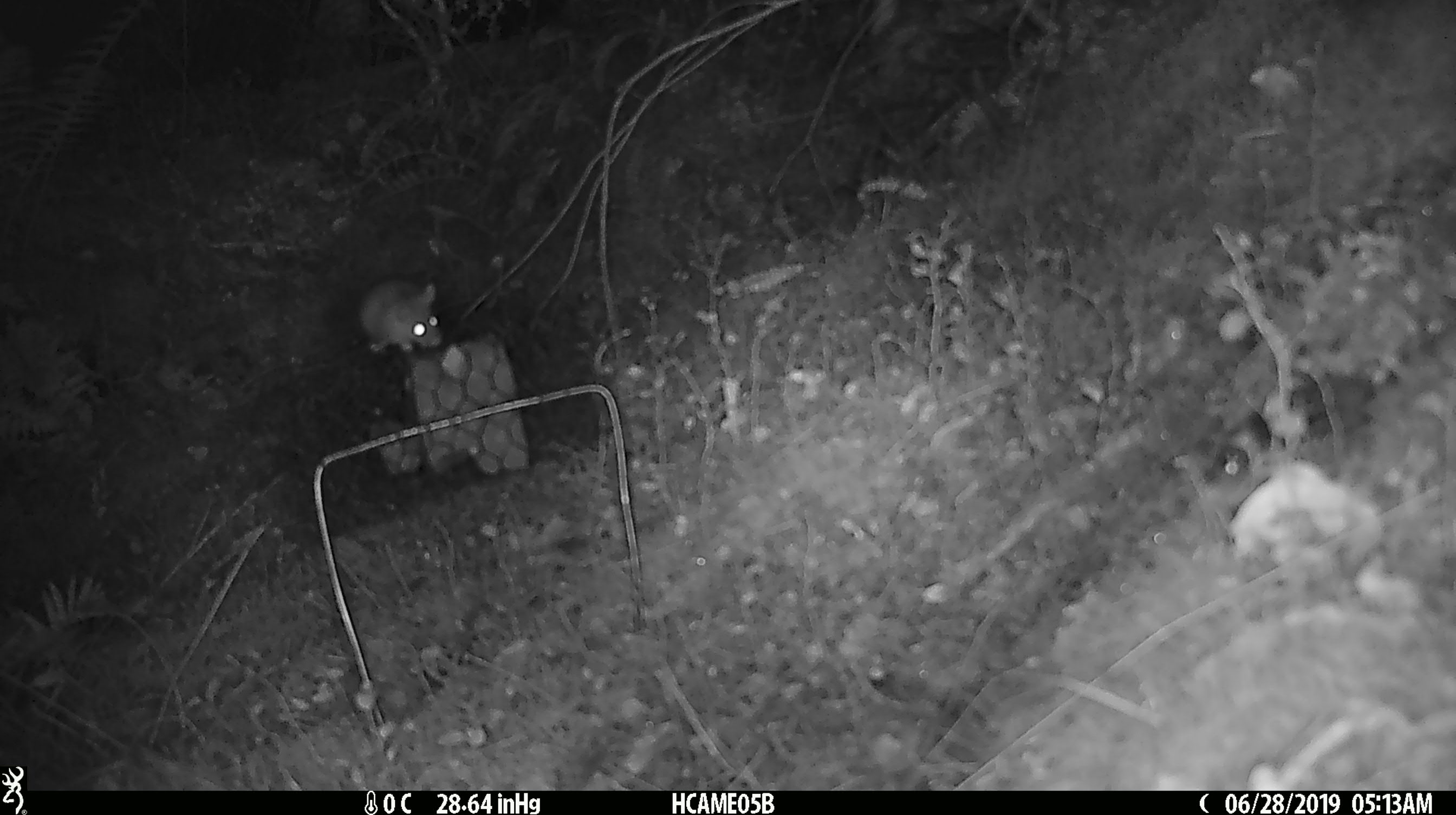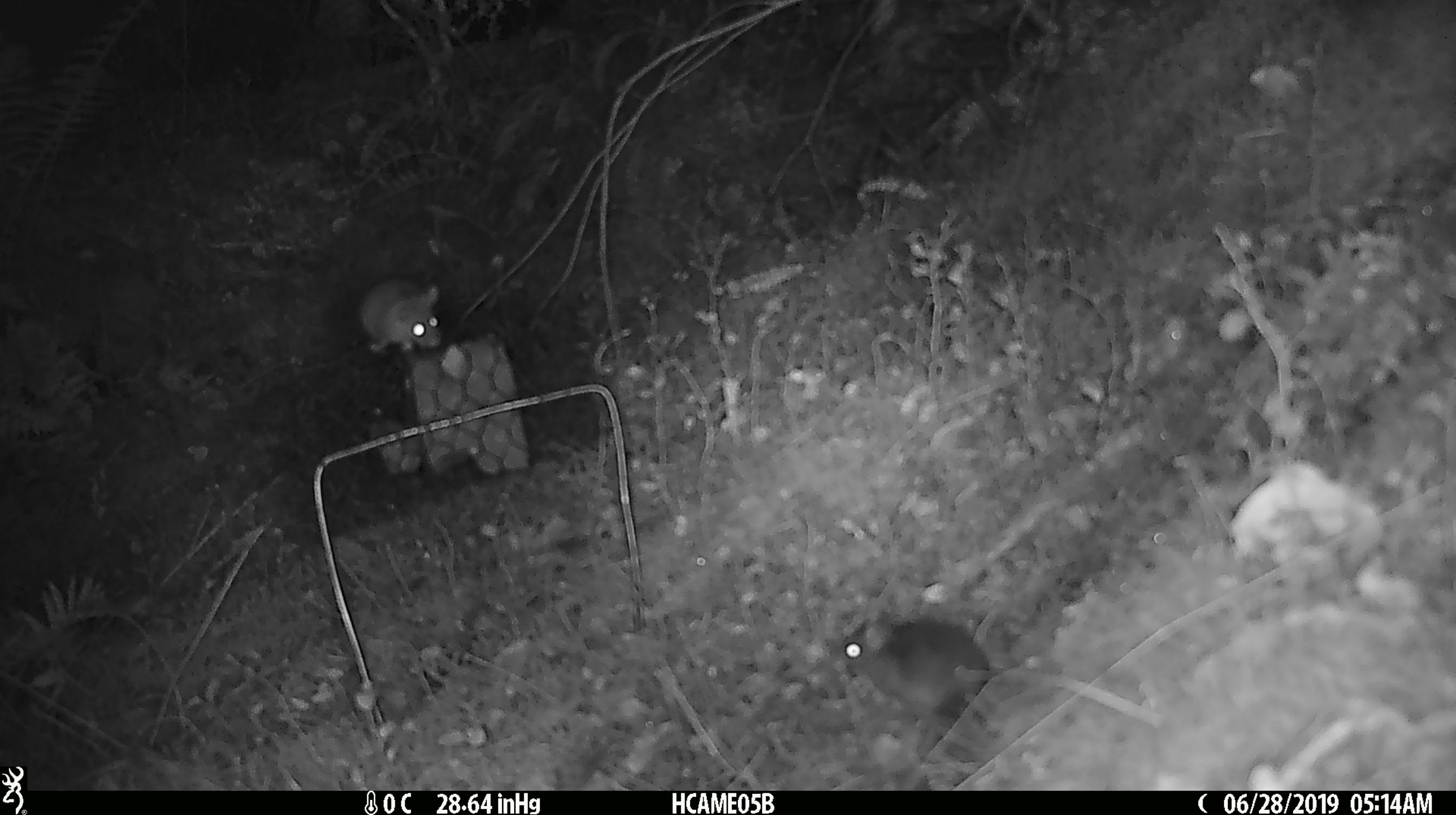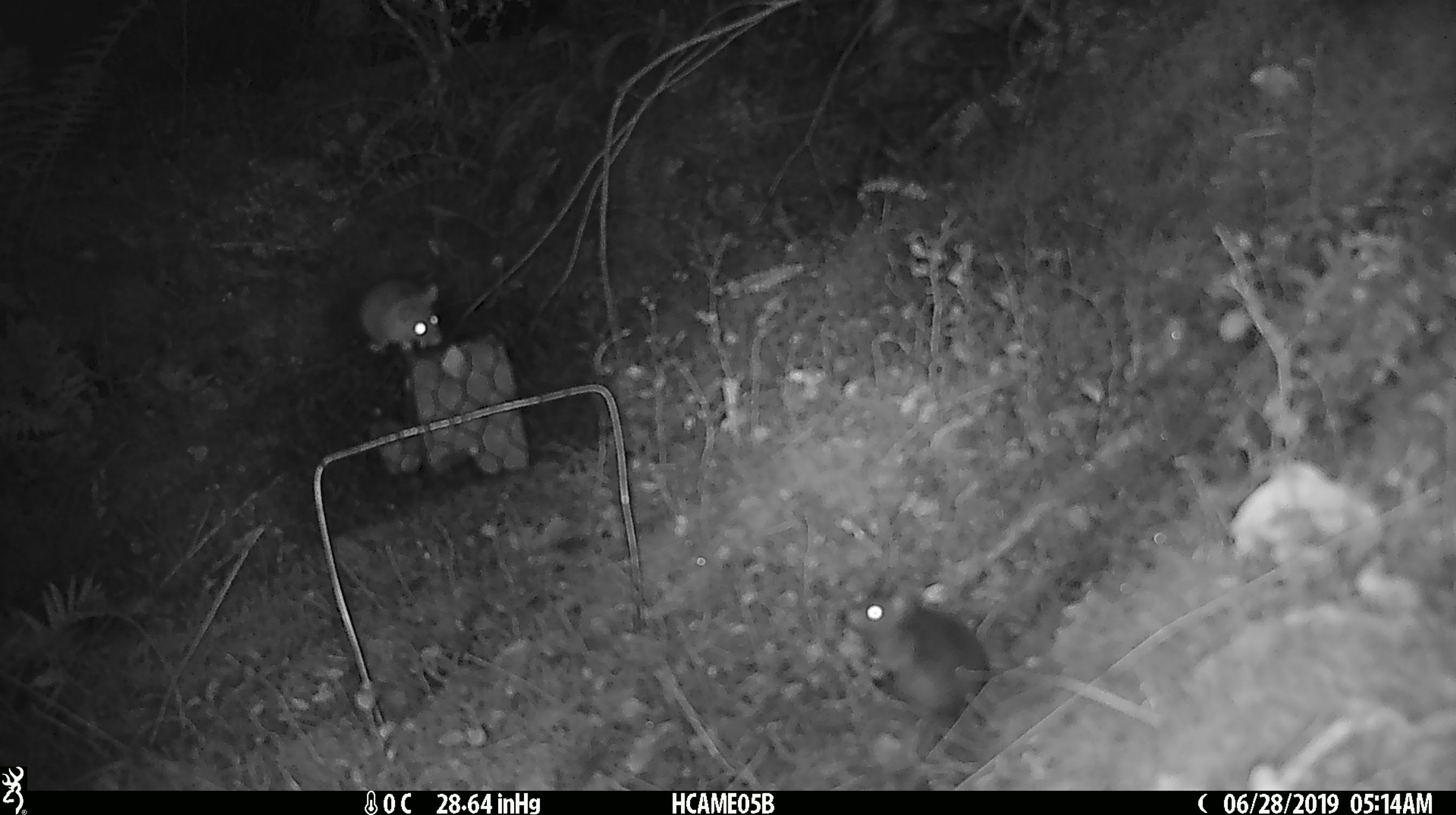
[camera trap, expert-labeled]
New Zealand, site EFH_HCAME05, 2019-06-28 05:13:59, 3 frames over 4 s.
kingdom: Animalia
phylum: Chordata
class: Mammalia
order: Rodentia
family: Muridae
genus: Mus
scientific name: Mus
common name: mouse